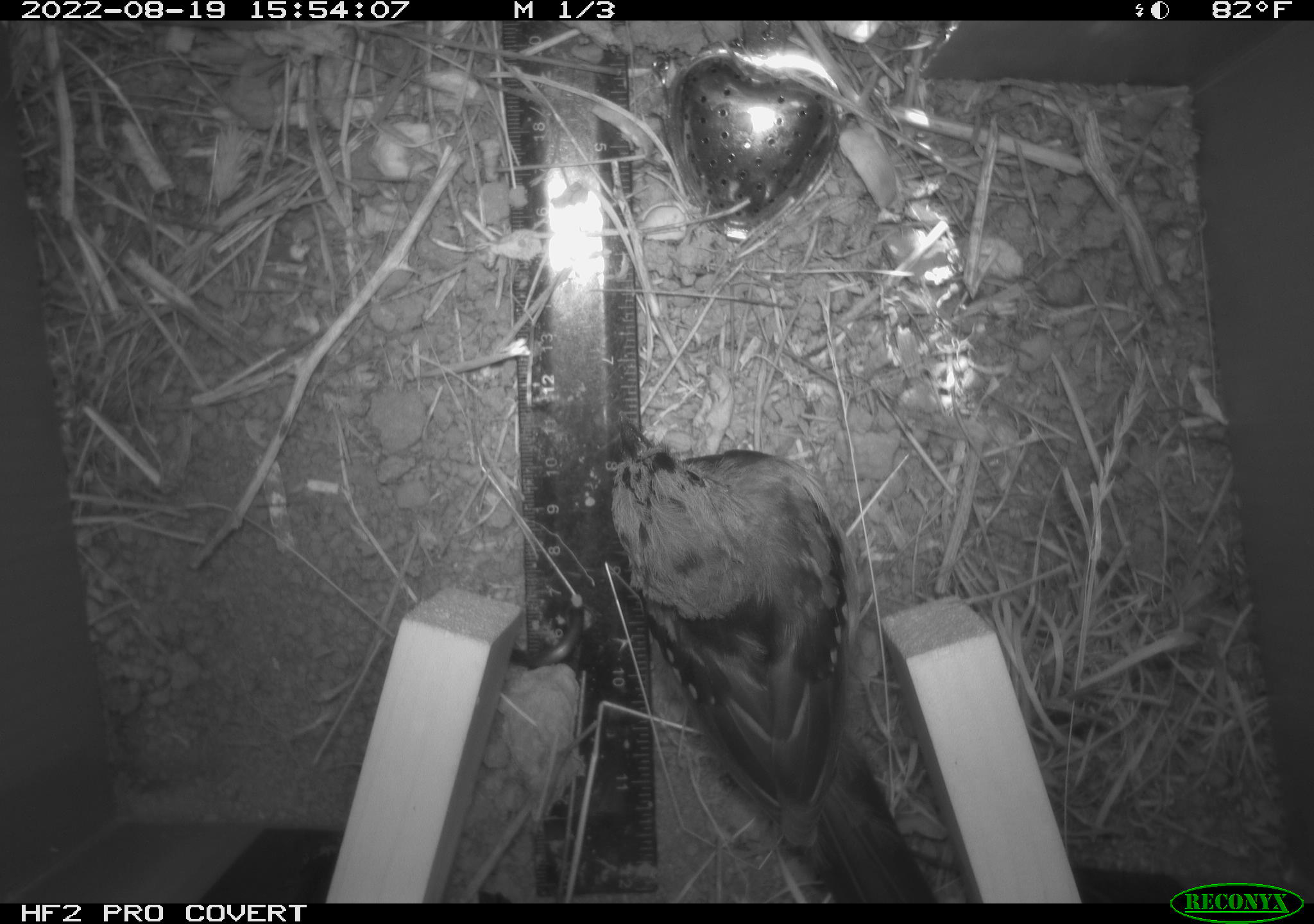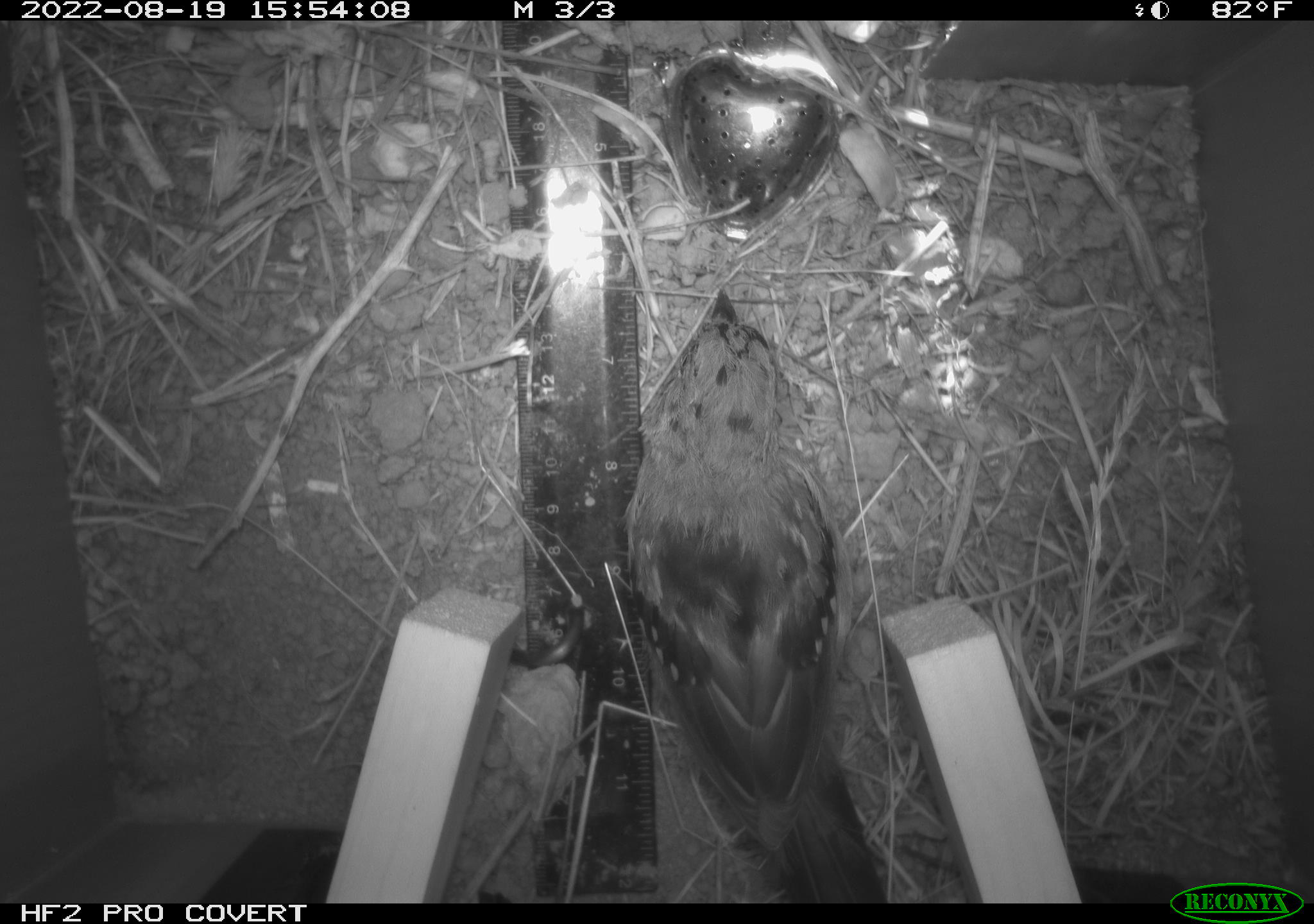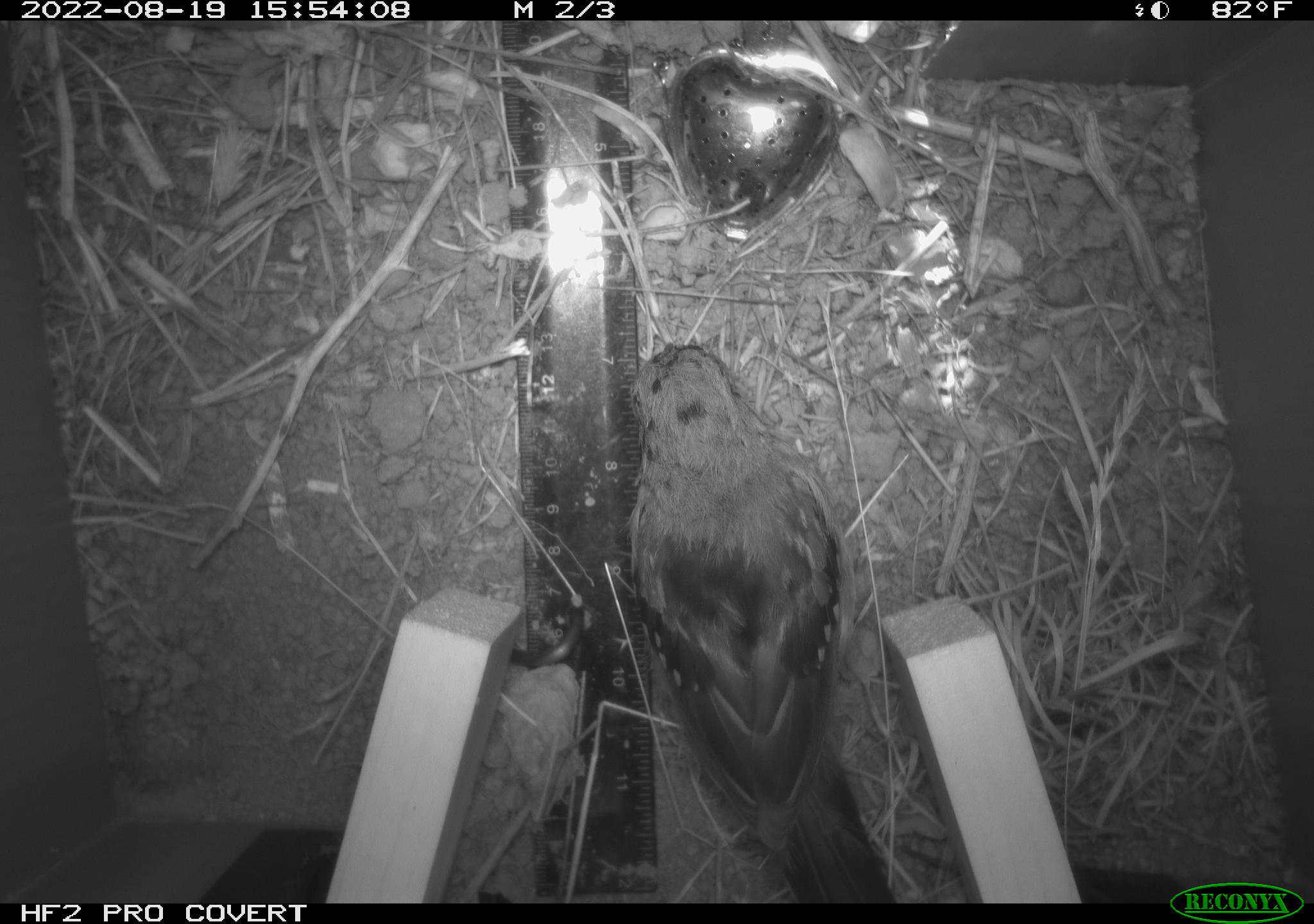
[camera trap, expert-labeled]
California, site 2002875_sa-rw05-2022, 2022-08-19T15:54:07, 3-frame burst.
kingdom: Animalia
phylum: Chordata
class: Aves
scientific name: Aves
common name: bird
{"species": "bird (Aves)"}